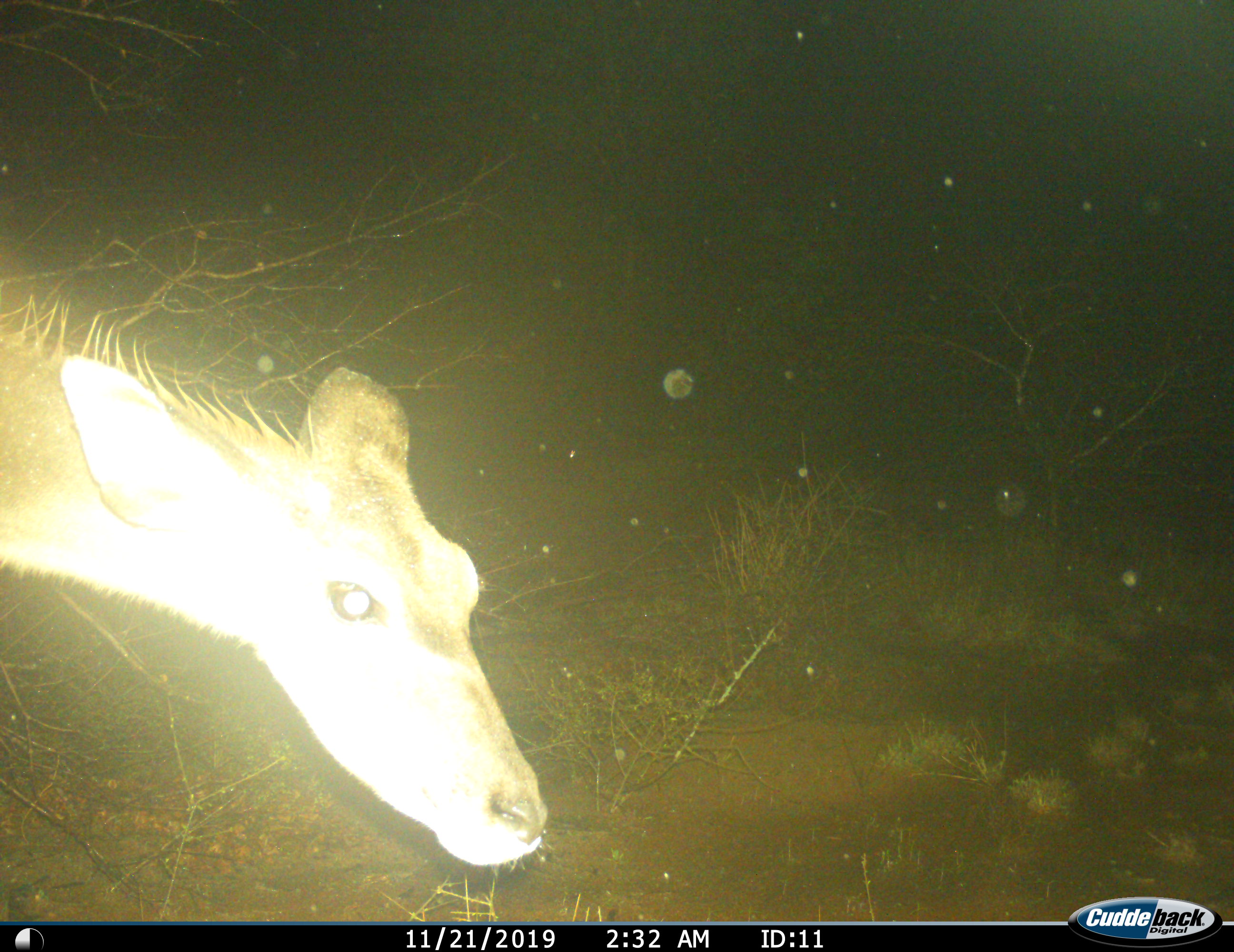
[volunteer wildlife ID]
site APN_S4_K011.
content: unidentified animal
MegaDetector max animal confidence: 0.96